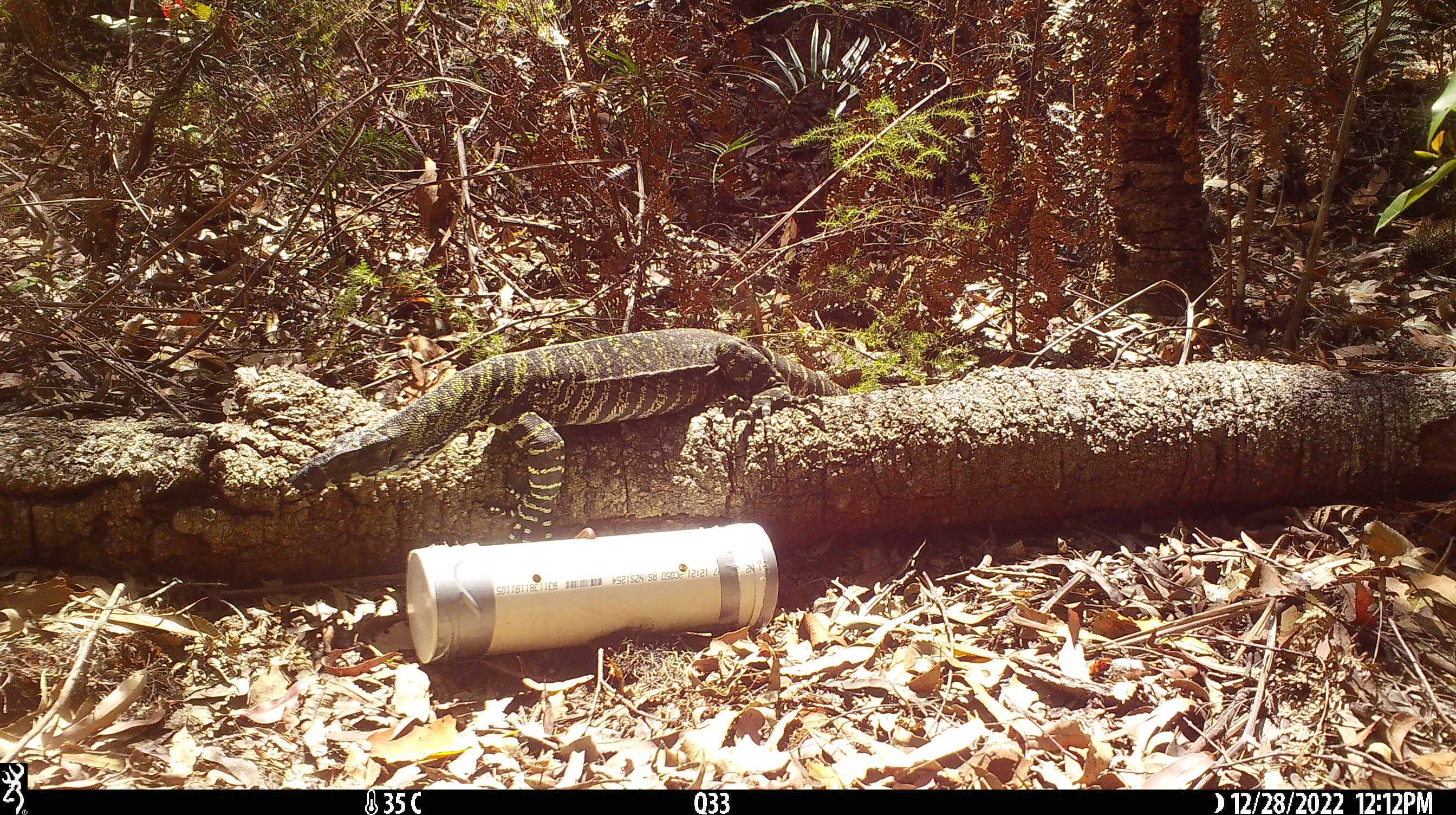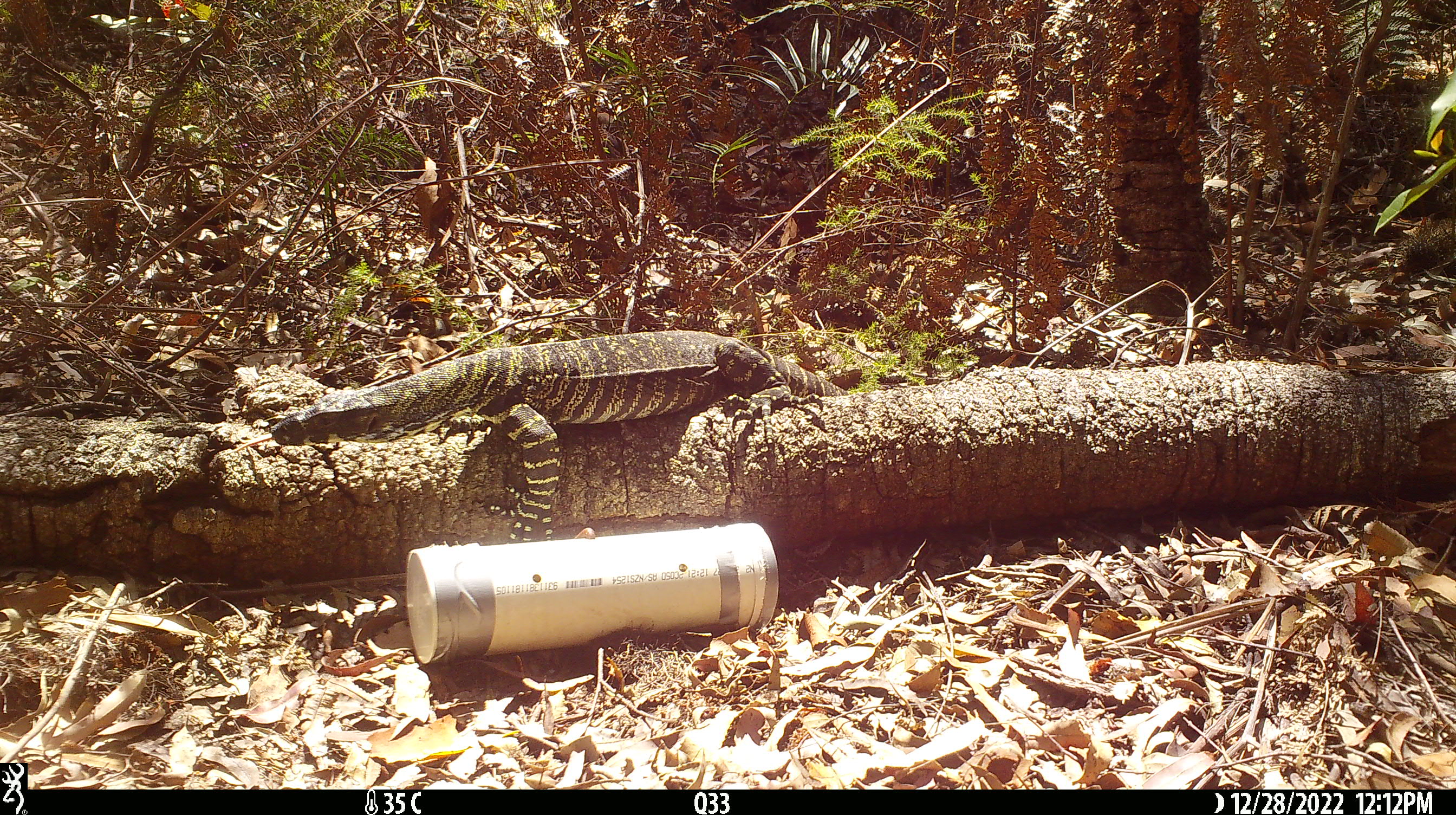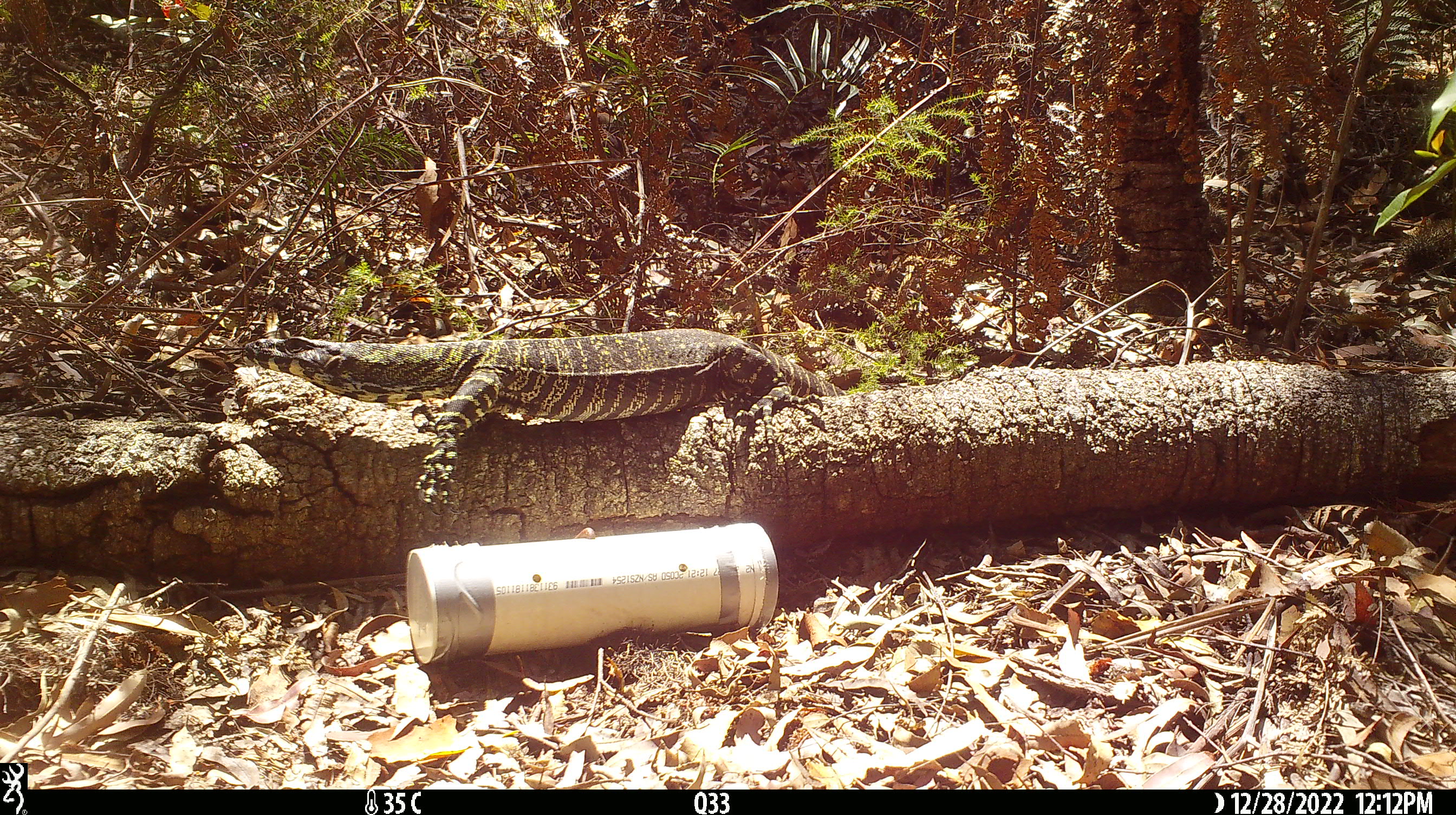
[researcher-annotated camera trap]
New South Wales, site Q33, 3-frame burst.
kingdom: Animalia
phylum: Chordata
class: Reptilia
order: Squamata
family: Varanidae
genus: Varanus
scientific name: Varanus varius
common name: lace monitor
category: goanna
Goanna (lace monitor) (Varanus varius).